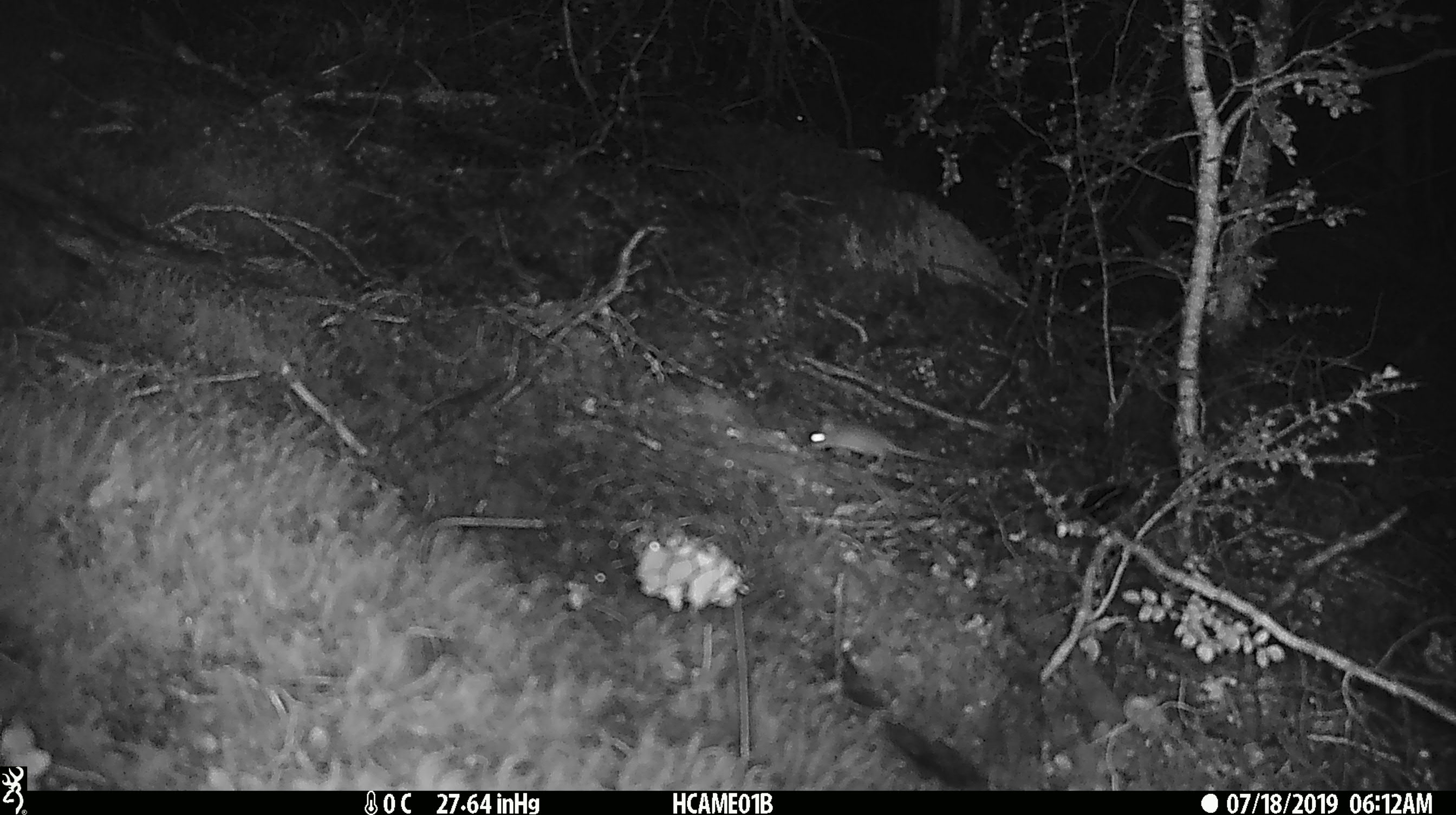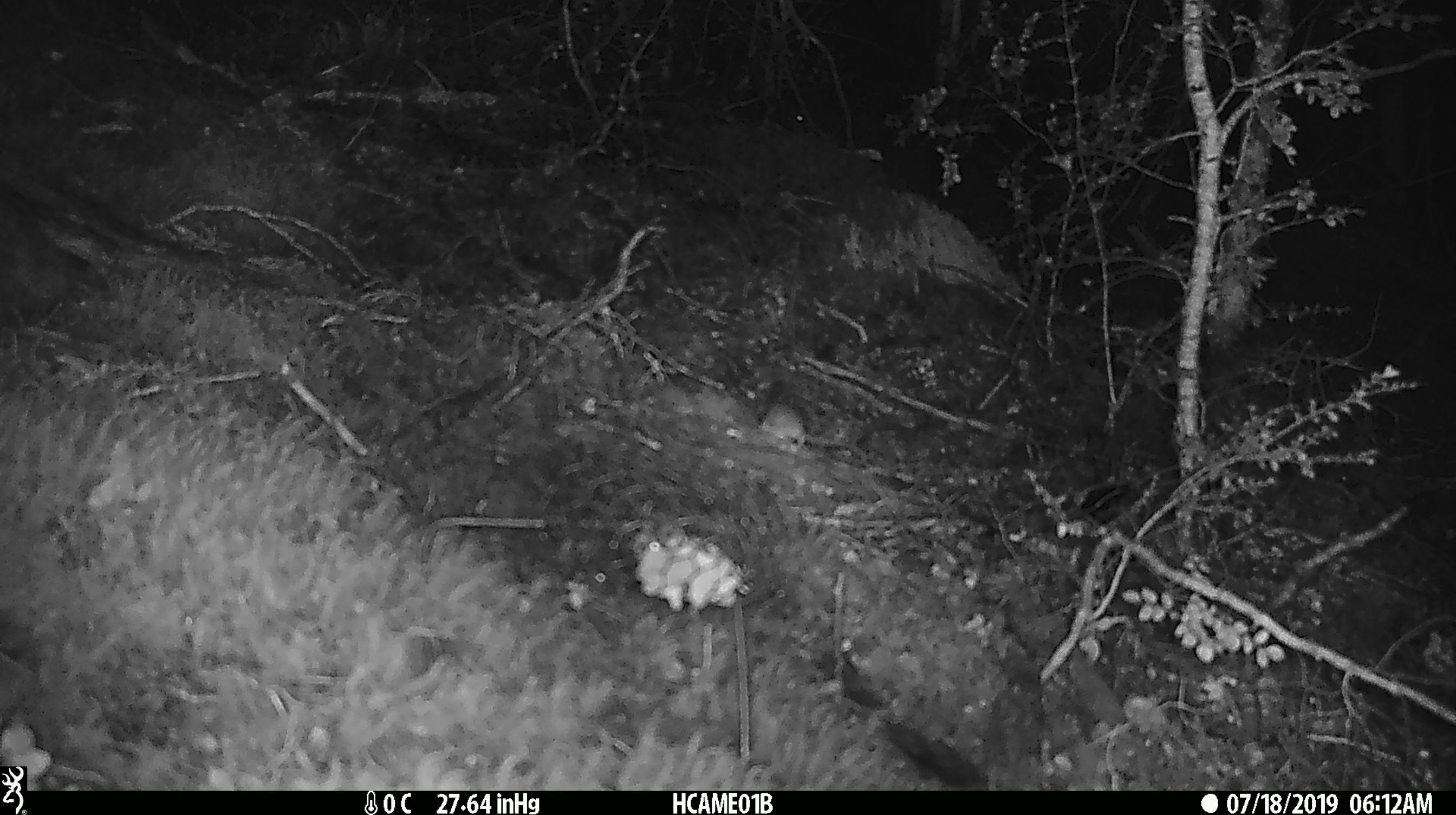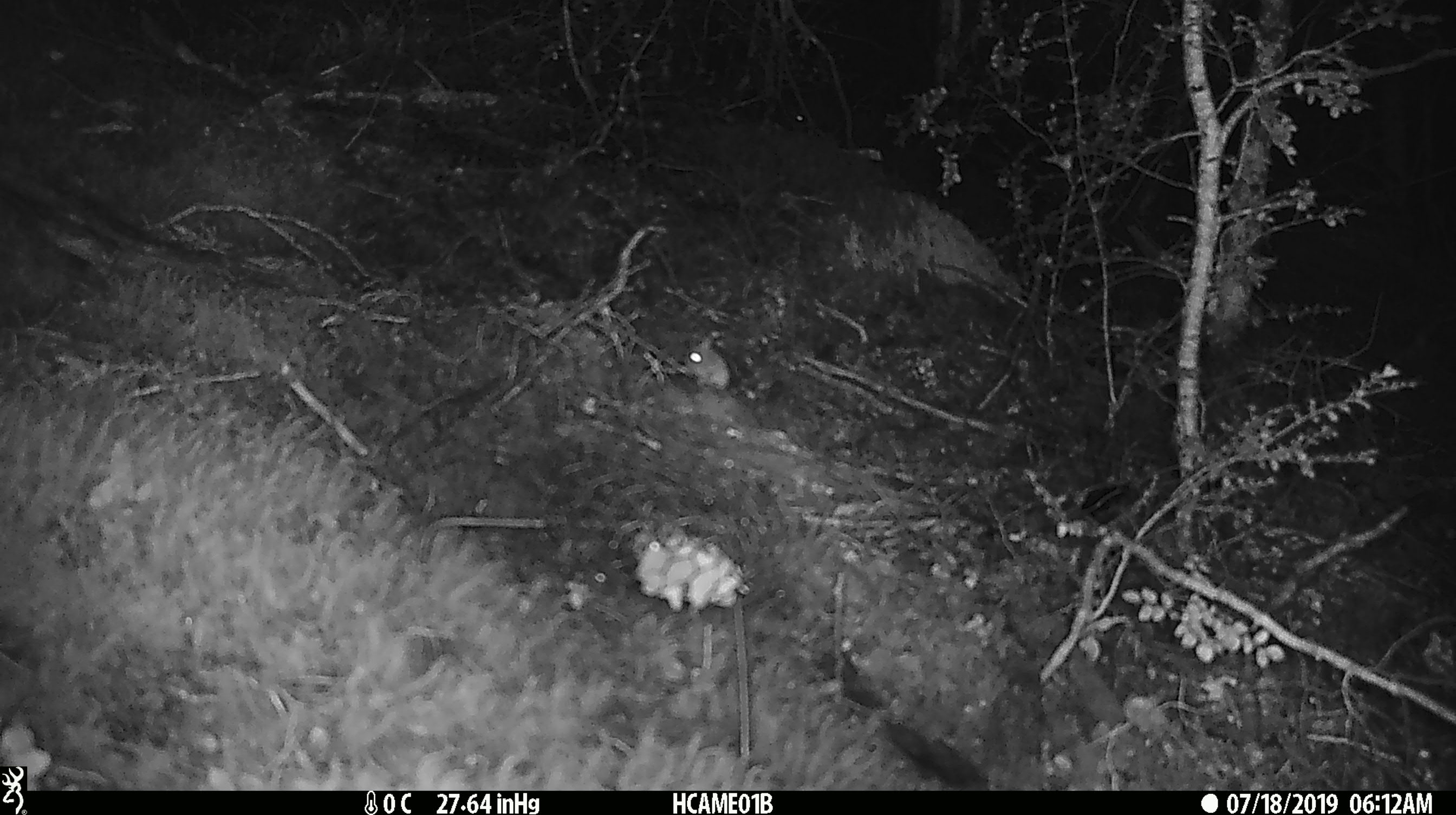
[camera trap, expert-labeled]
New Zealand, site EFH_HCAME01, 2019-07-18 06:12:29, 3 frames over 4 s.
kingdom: Animalia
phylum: Chordata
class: Mammalia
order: Rodentia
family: Muridae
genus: Mus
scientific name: Mus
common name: mouse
Mouse (Mus).